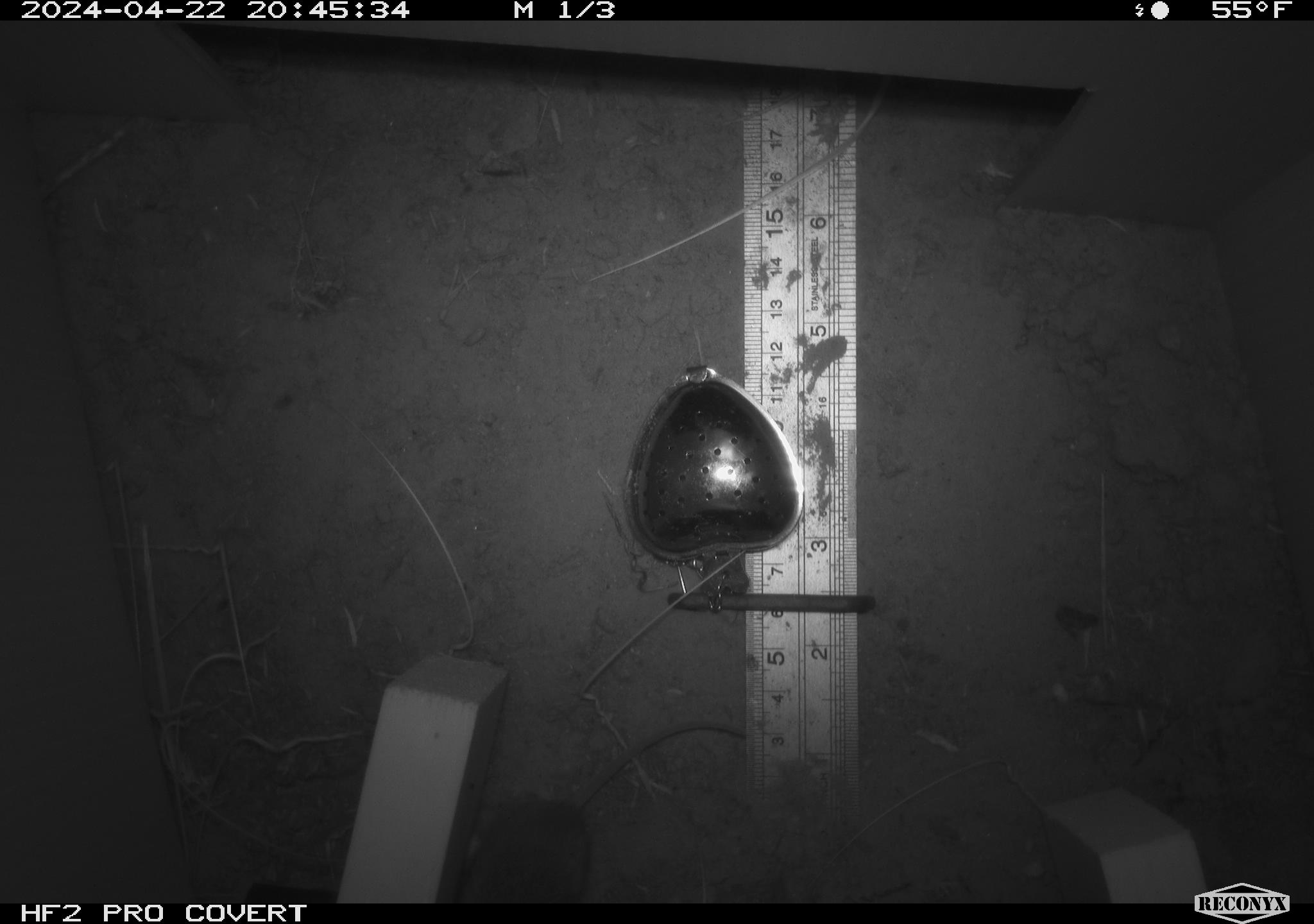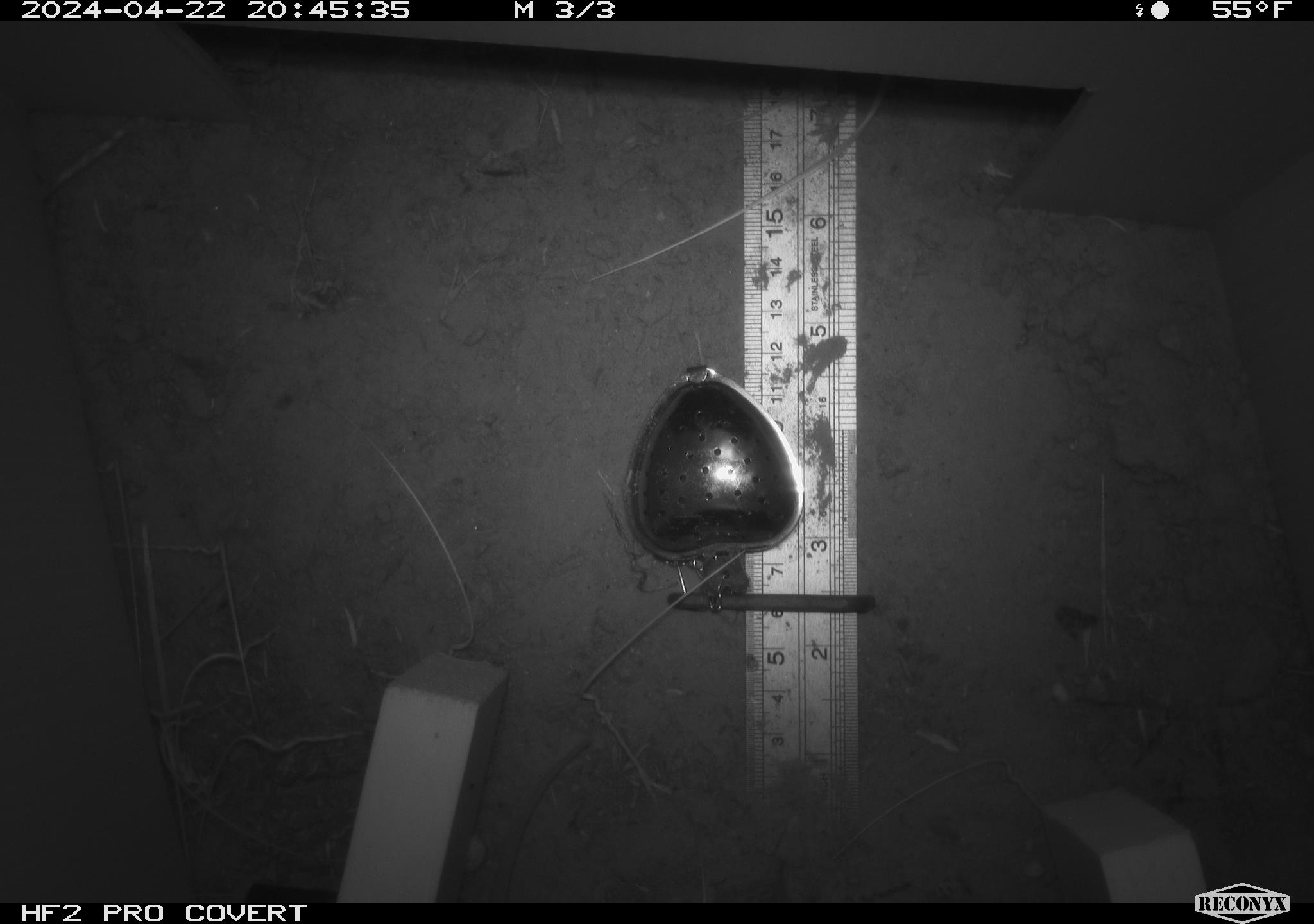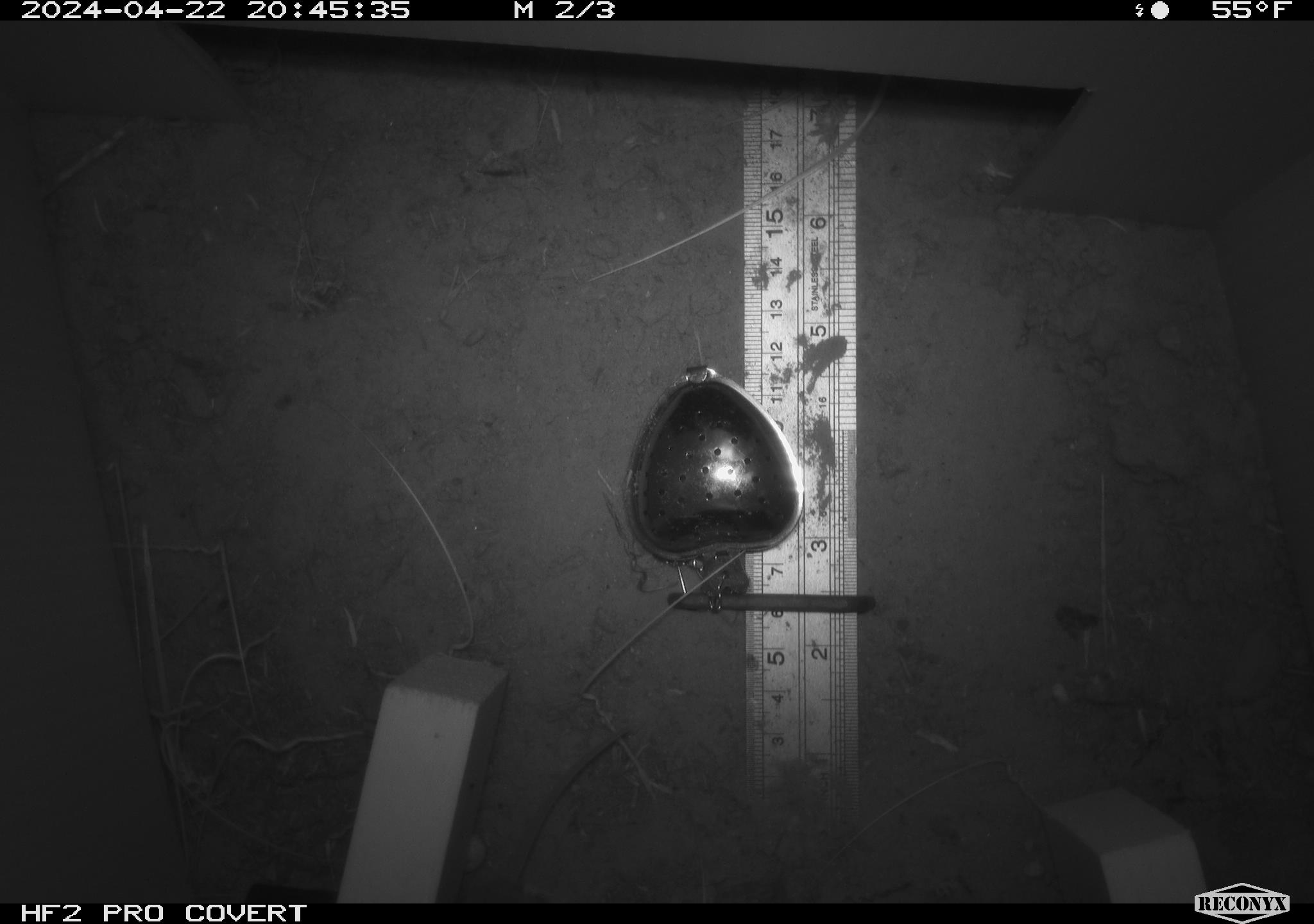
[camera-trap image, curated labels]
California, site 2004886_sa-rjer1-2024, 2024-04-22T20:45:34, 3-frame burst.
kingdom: Animalia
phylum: Chordata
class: Mammalia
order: Rodentia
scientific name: Rodentia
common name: mouse species